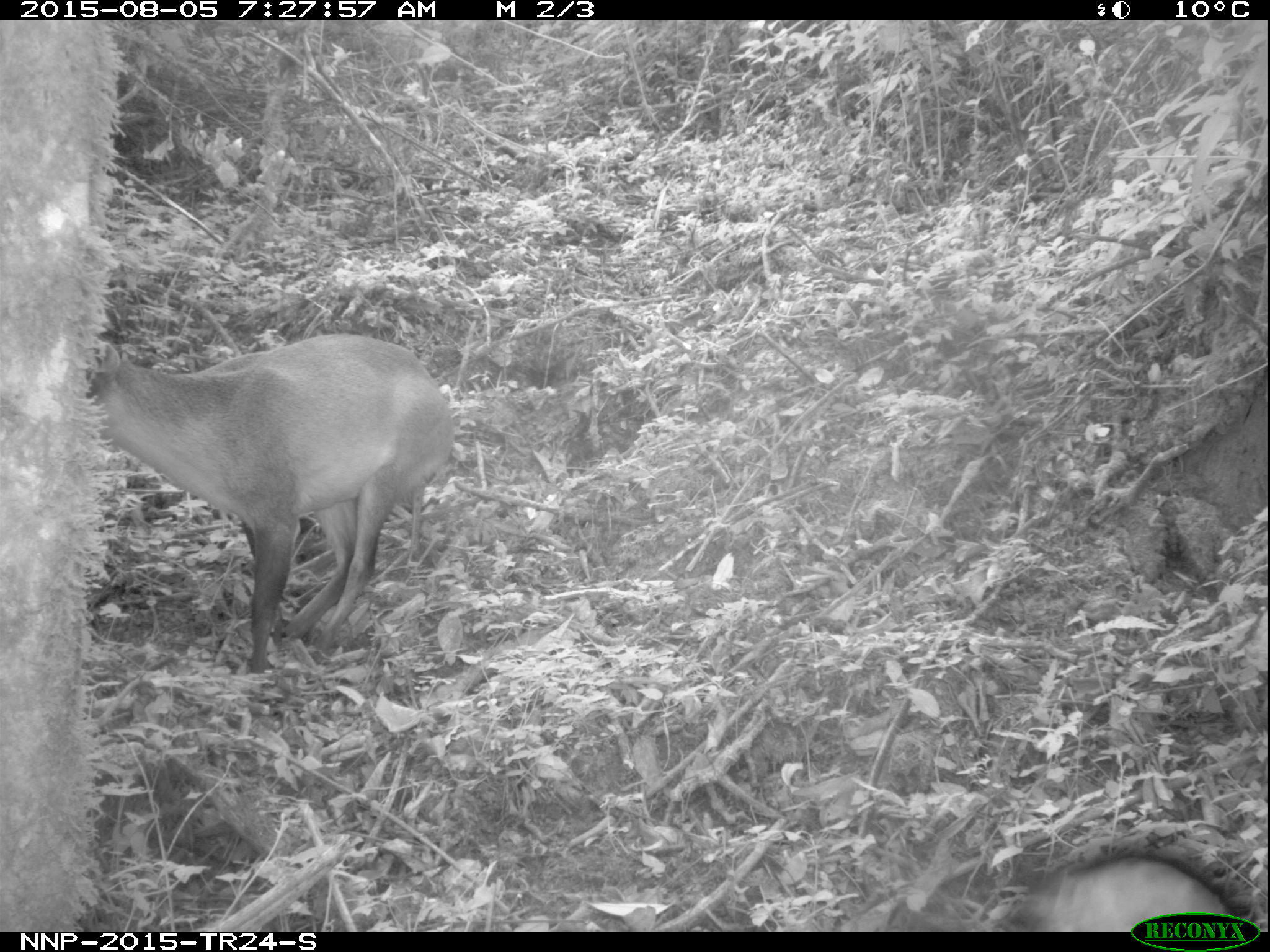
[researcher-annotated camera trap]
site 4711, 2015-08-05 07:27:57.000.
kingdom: Animalia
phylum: Chordata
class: Mammalia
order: Primates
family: Cercopithecidae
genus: Allochrocebus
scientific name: Allochrocebus lhoesti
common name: l'hoest's monkey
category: cercopithecus lhoesti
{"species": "cercopithecus lhoesti (l'hoest's monkey) (Allochrocebus lhoesti)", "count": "1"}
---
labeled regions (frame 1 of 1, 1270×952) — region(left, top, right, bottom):
cercopithecus lhoesti: region(86, 333, 452, 672); region(993, 843, 1265, 929)